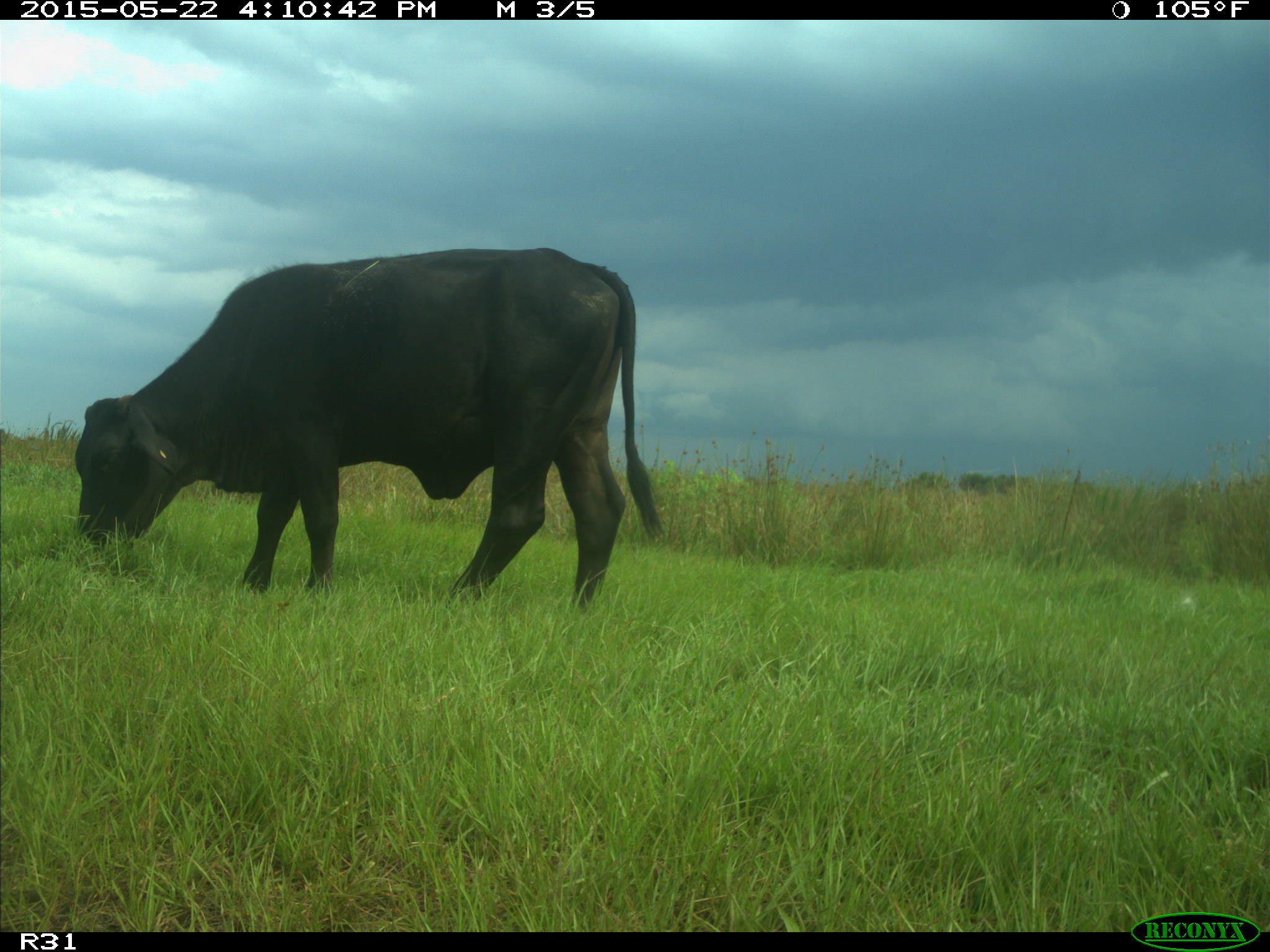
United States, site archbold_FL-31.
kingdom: Animalia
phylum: Chordata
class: Mammalia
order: Artiodactyla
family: Bovidae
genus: Bos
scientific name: Bos taurus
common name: domestic cow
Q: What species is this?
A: Bos taurus (domestic cow).